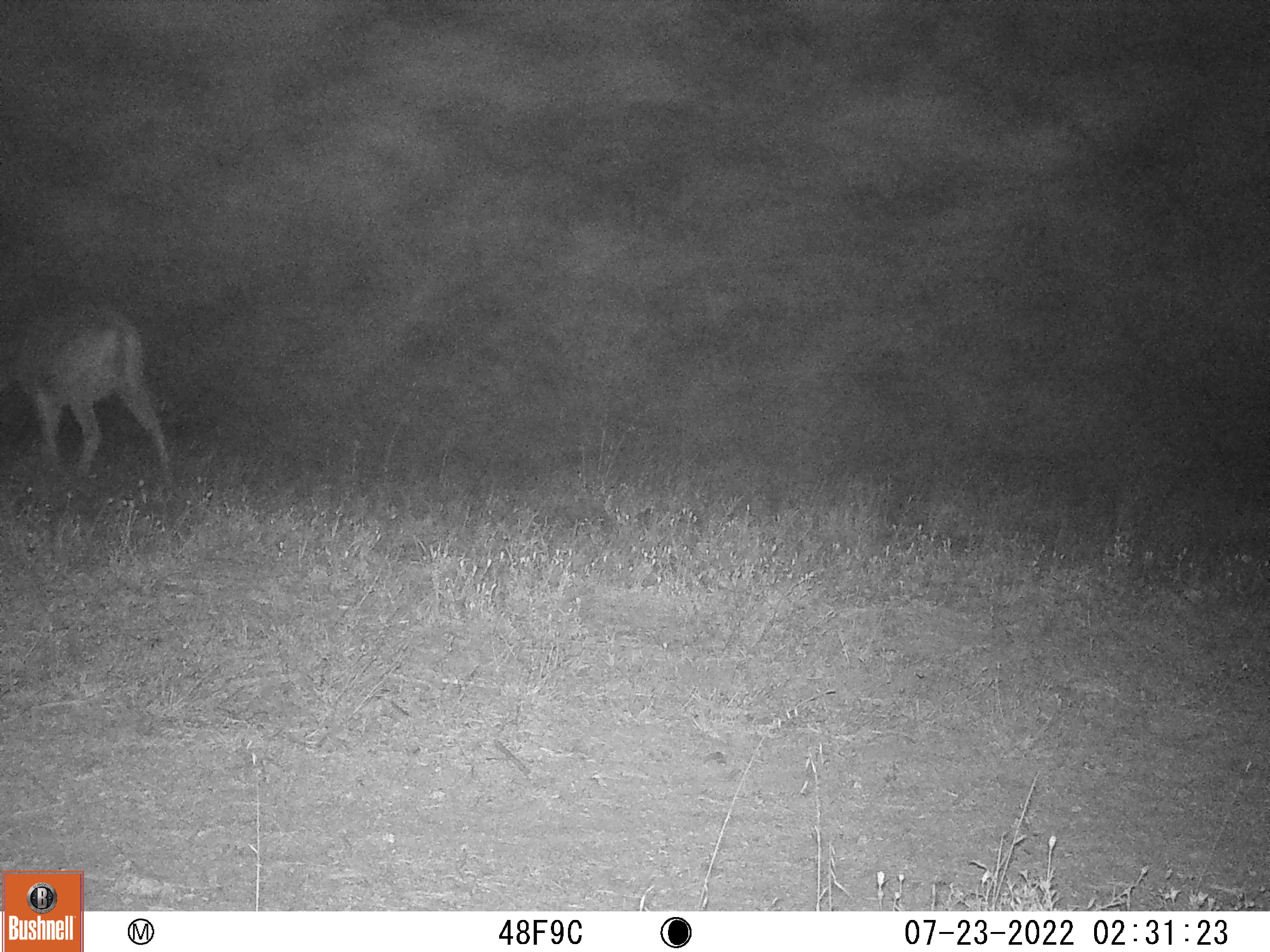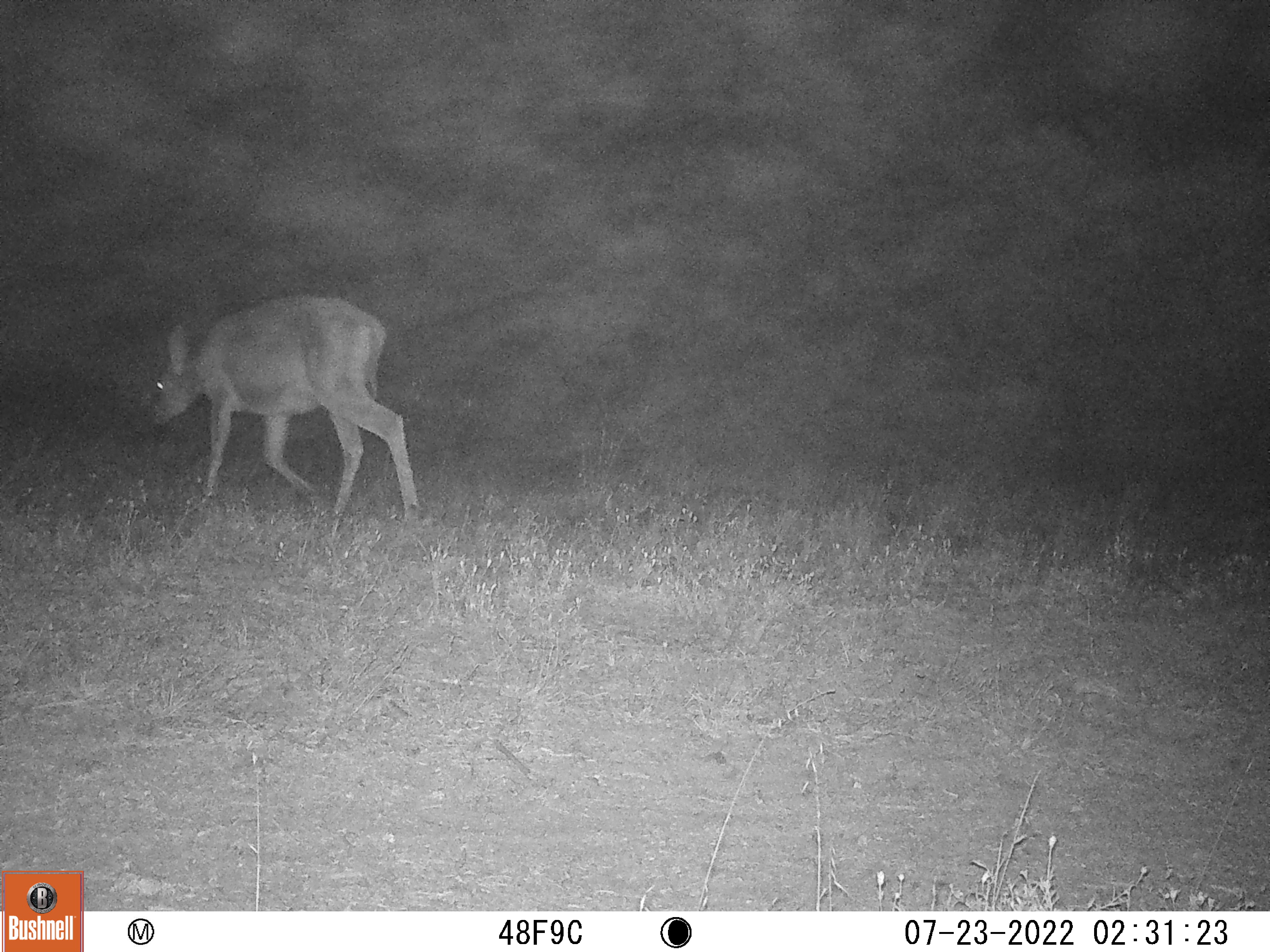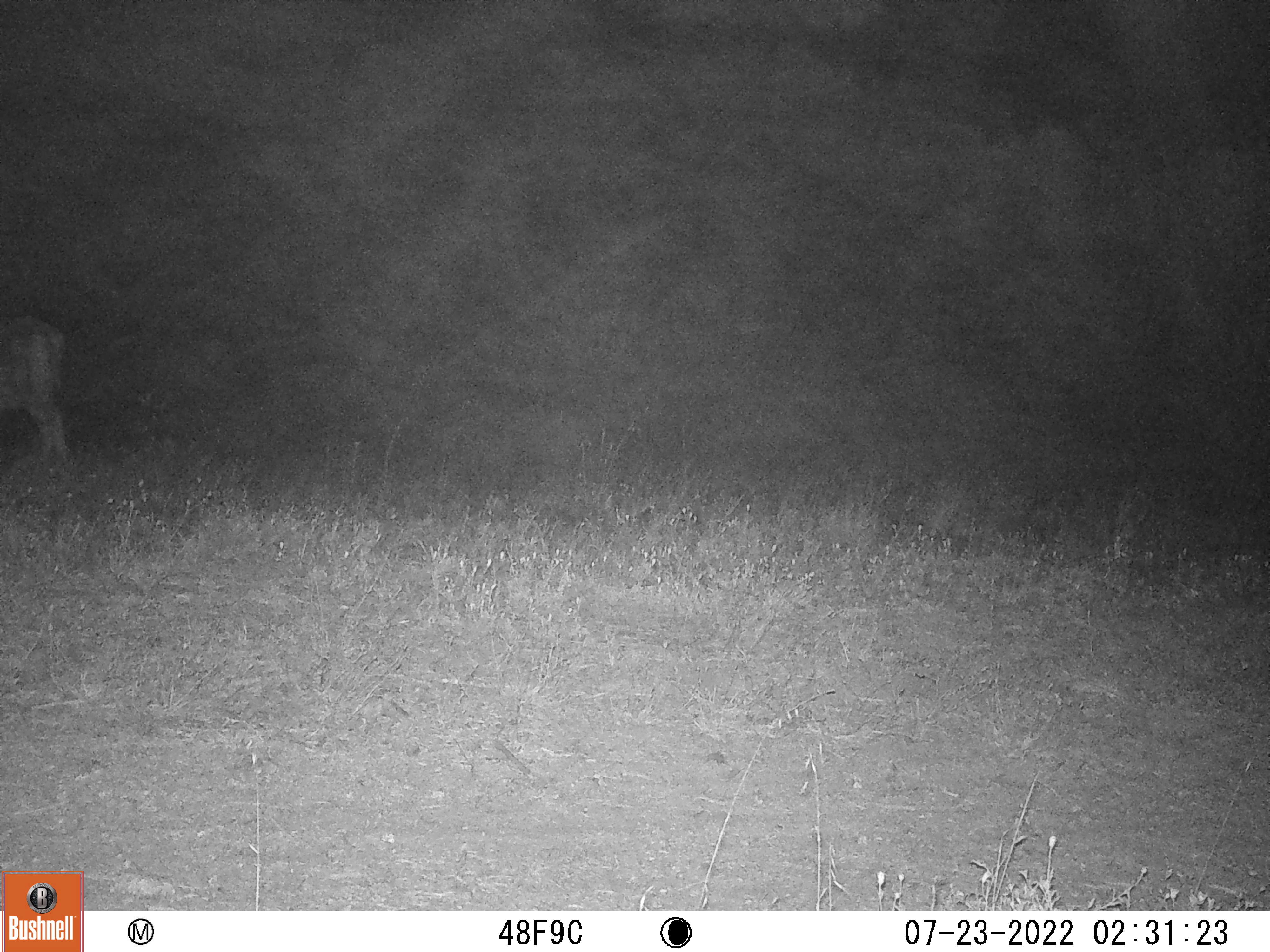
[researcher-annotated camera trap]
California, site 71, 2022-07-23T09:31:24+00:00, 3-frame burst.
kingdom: Animalia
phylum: Chordata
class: Mammalia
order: Artiodactyla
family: Cervidae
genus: Odocoileus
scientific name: Odocoileus hemionus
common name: mule deer